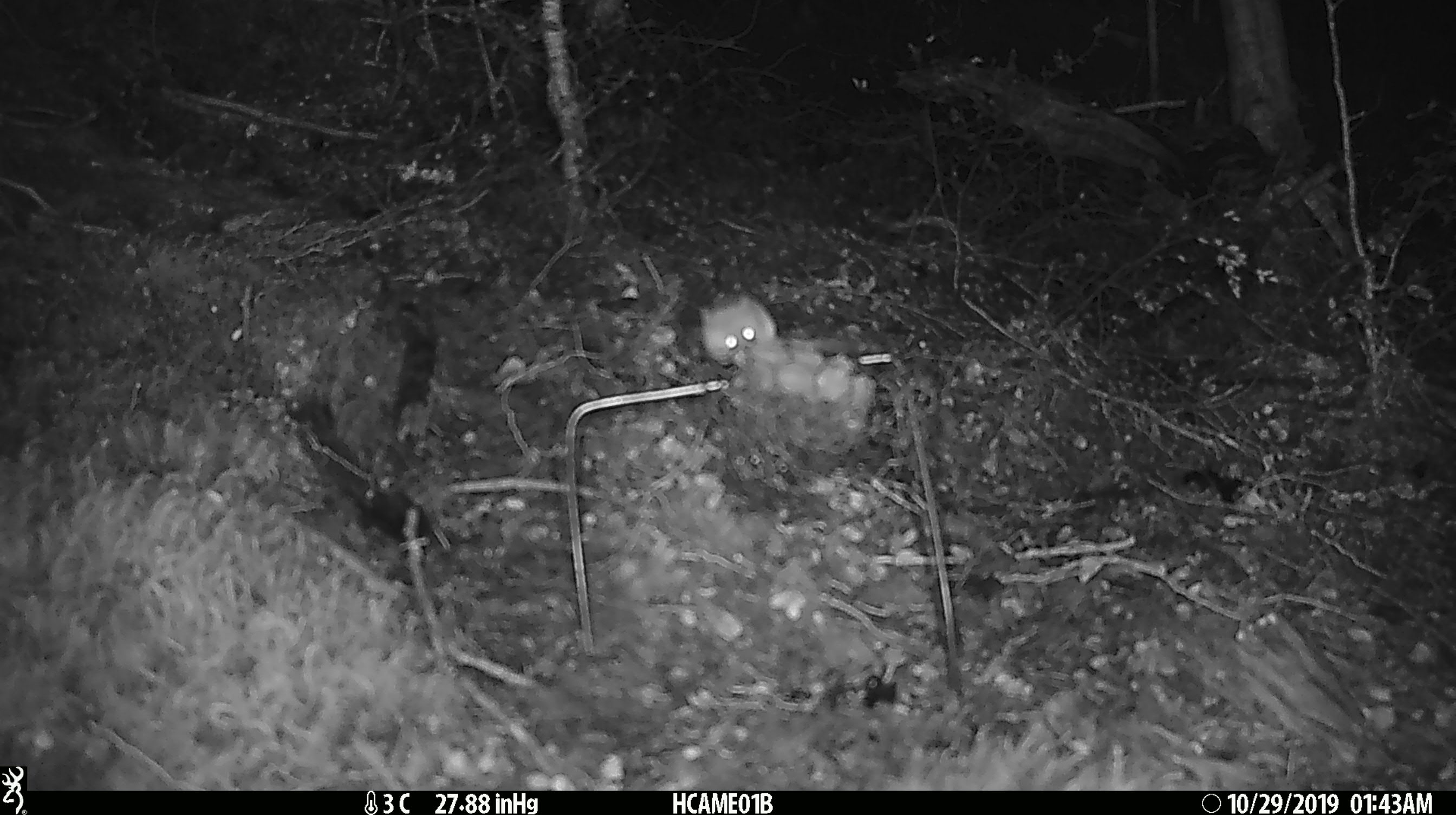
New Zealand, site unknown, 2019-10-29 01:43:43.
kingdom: Animalia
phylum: Chordata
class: Mammalia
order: Rodentia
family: Muridae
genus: Mus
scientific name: Mus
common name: mouse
Mouse (Mus).